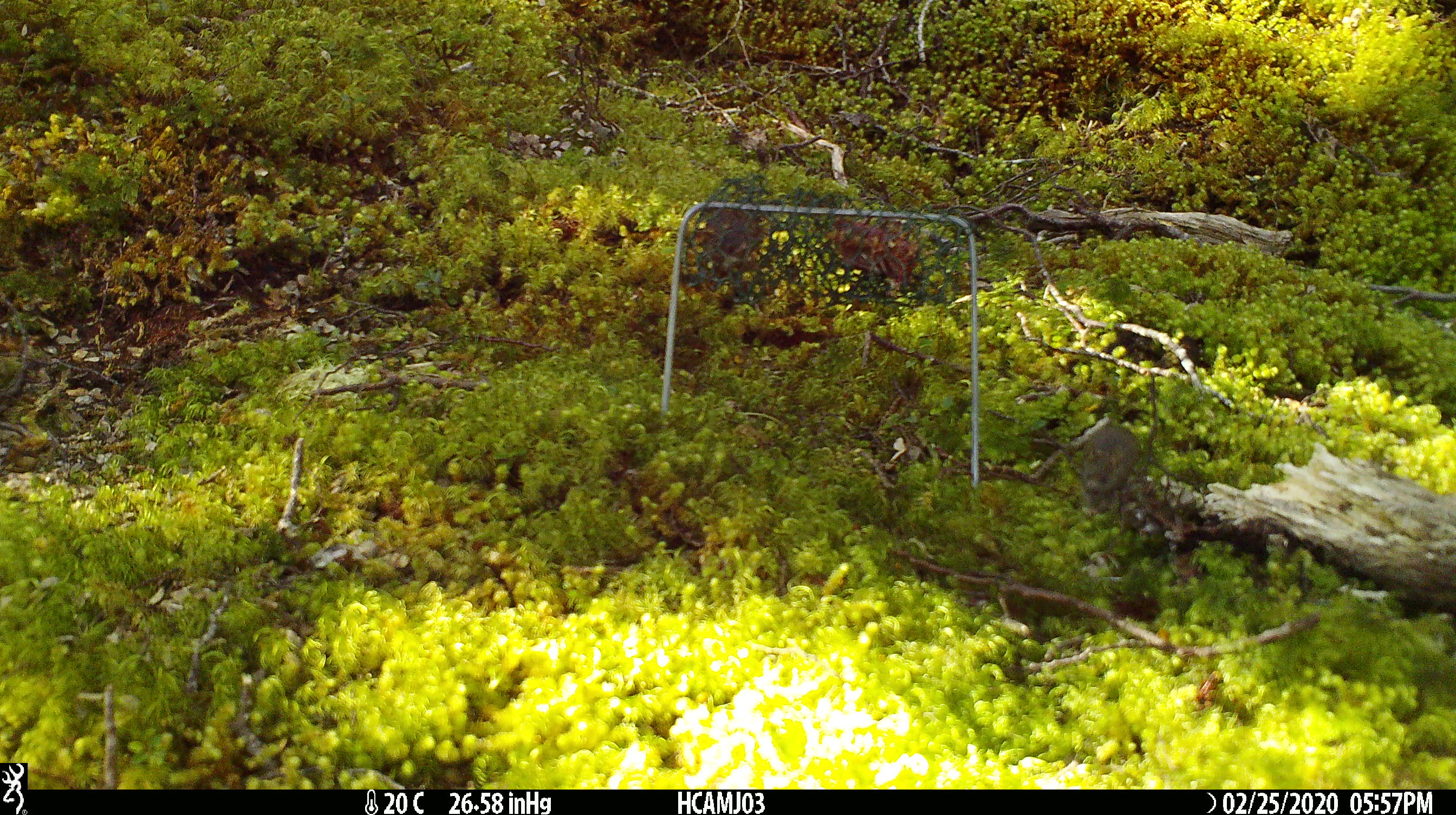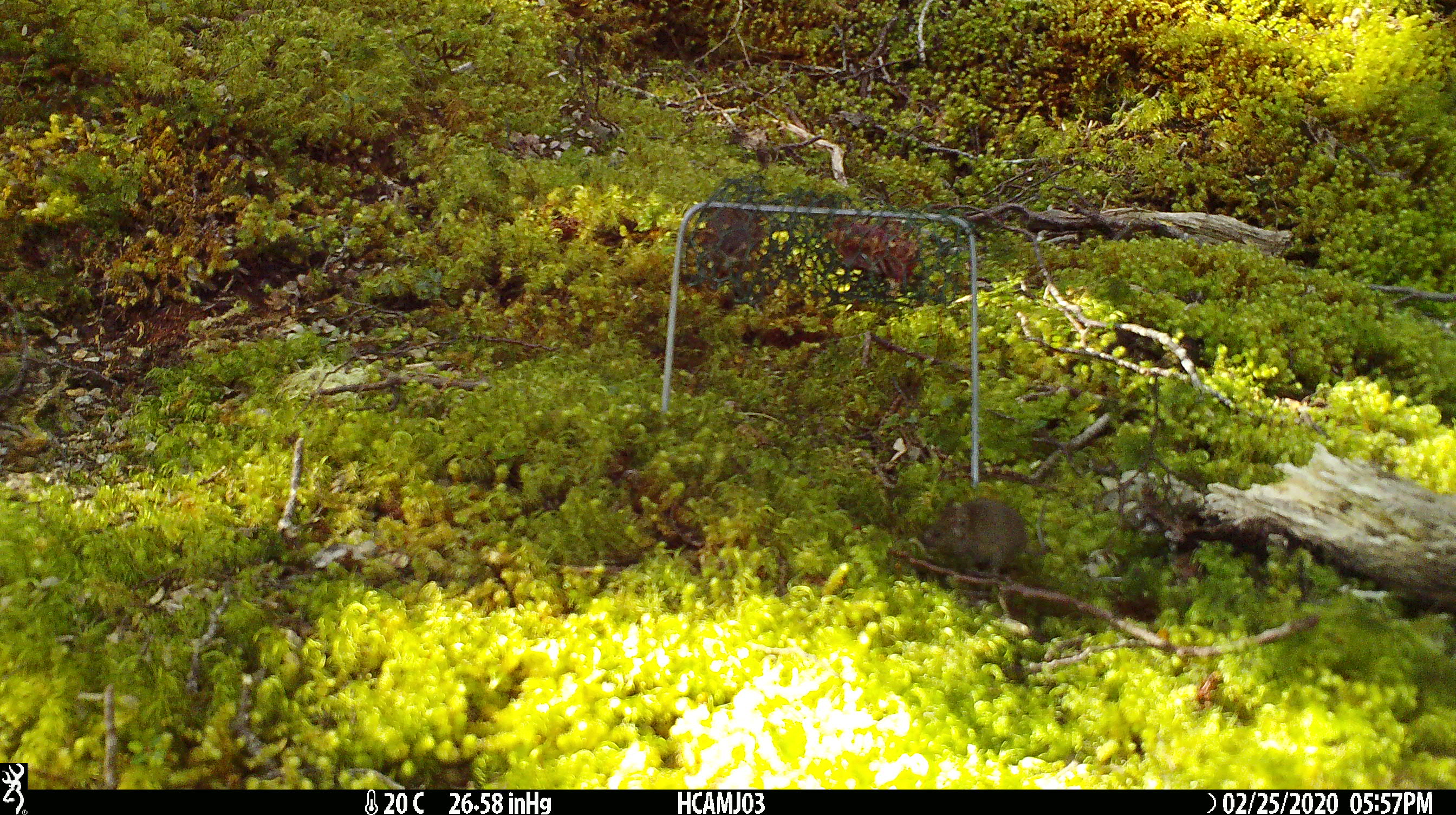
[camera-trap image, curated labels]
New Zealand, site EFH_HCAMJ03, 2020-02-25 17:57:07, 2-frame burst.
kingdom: Animalia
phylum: Chordata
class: Mammalia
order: Rodentia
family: Muridae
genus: Mus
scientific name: Mus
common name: mouse